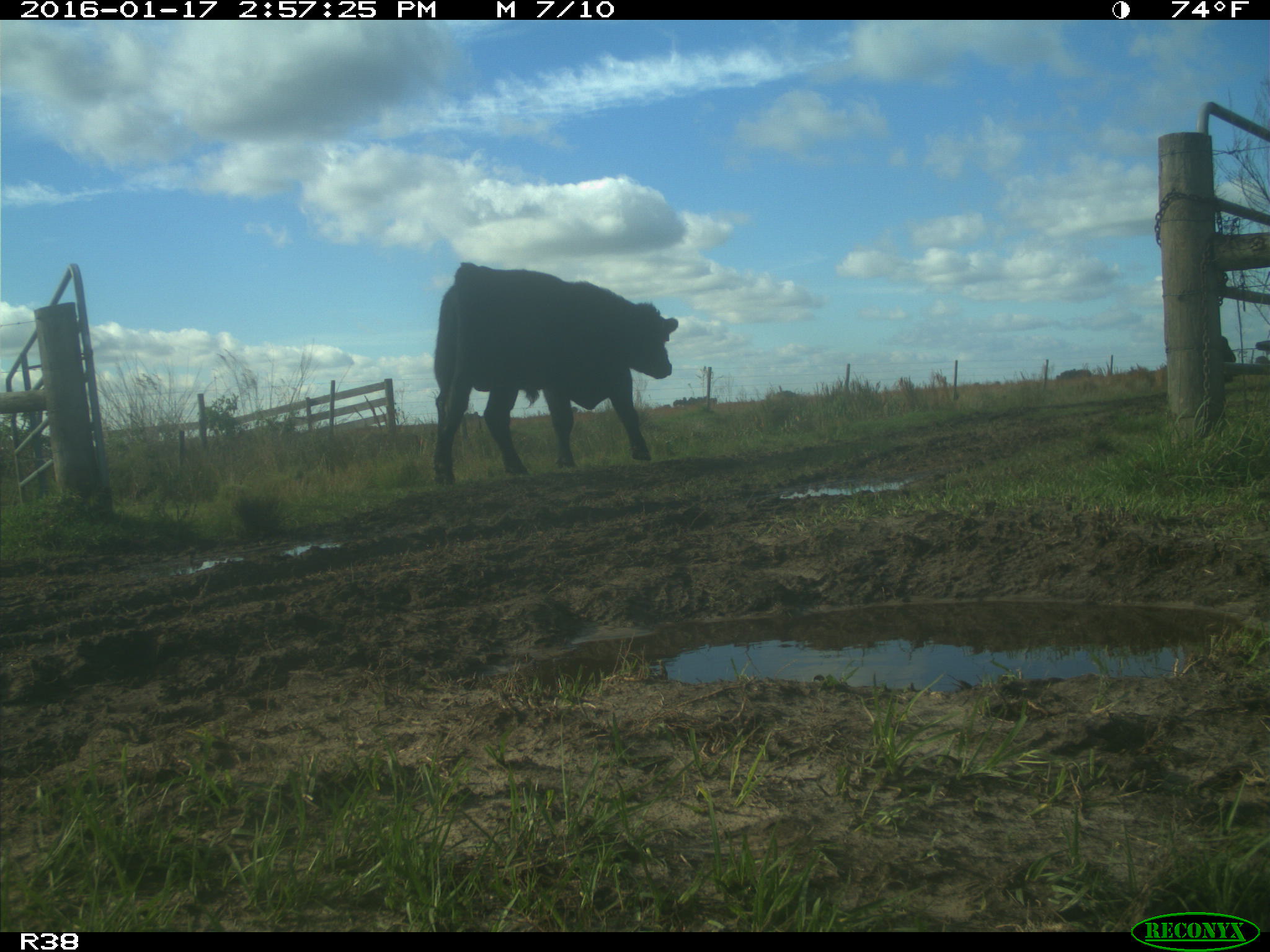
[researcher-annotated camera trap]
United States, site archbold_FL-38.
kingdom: Animalia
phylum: Chordata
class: Mammalia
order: Artiodactyla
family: Bovidae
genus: Bos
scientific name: Bos taurus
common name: domestic cow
Bos taurus (domestic cow).